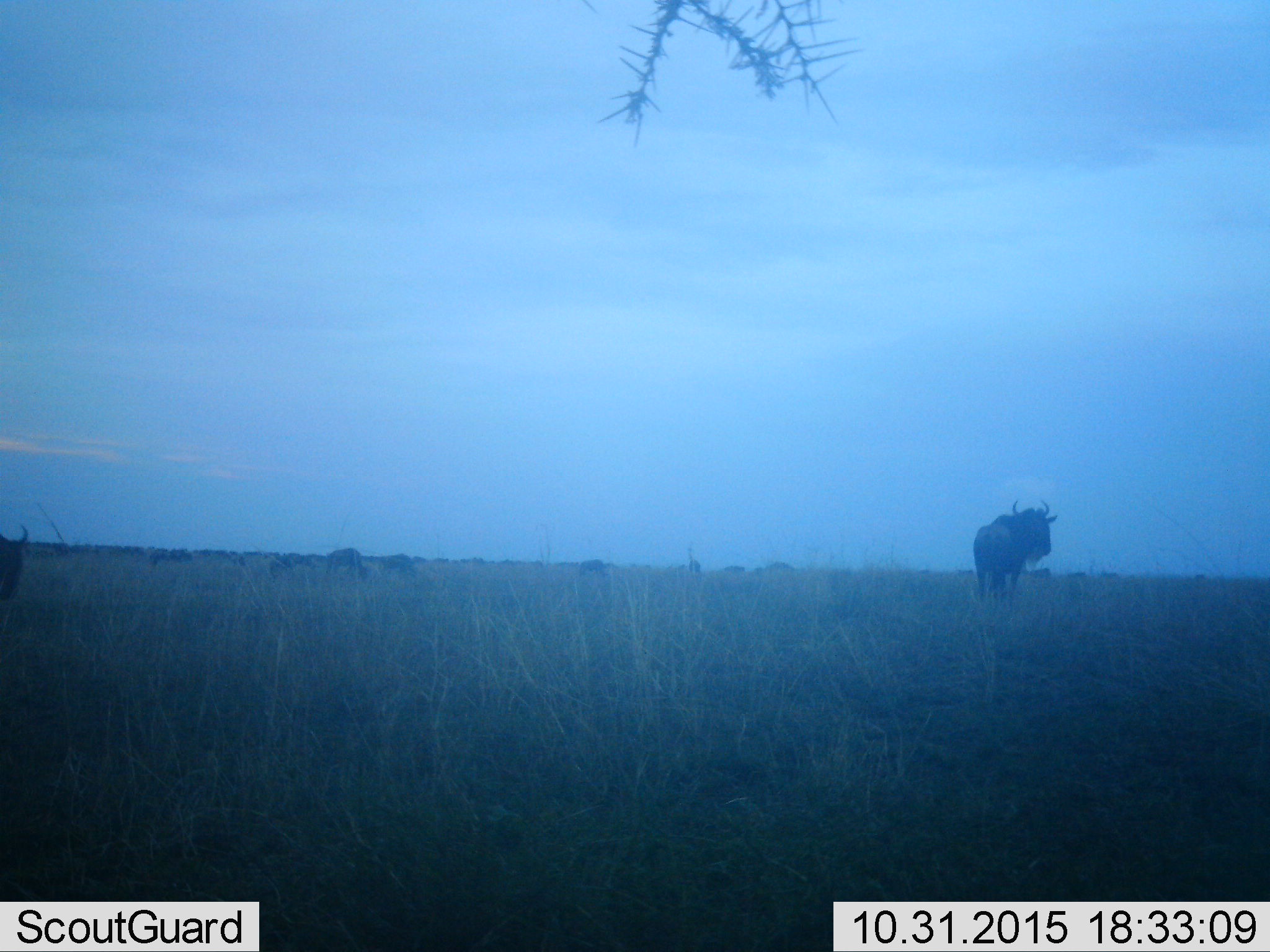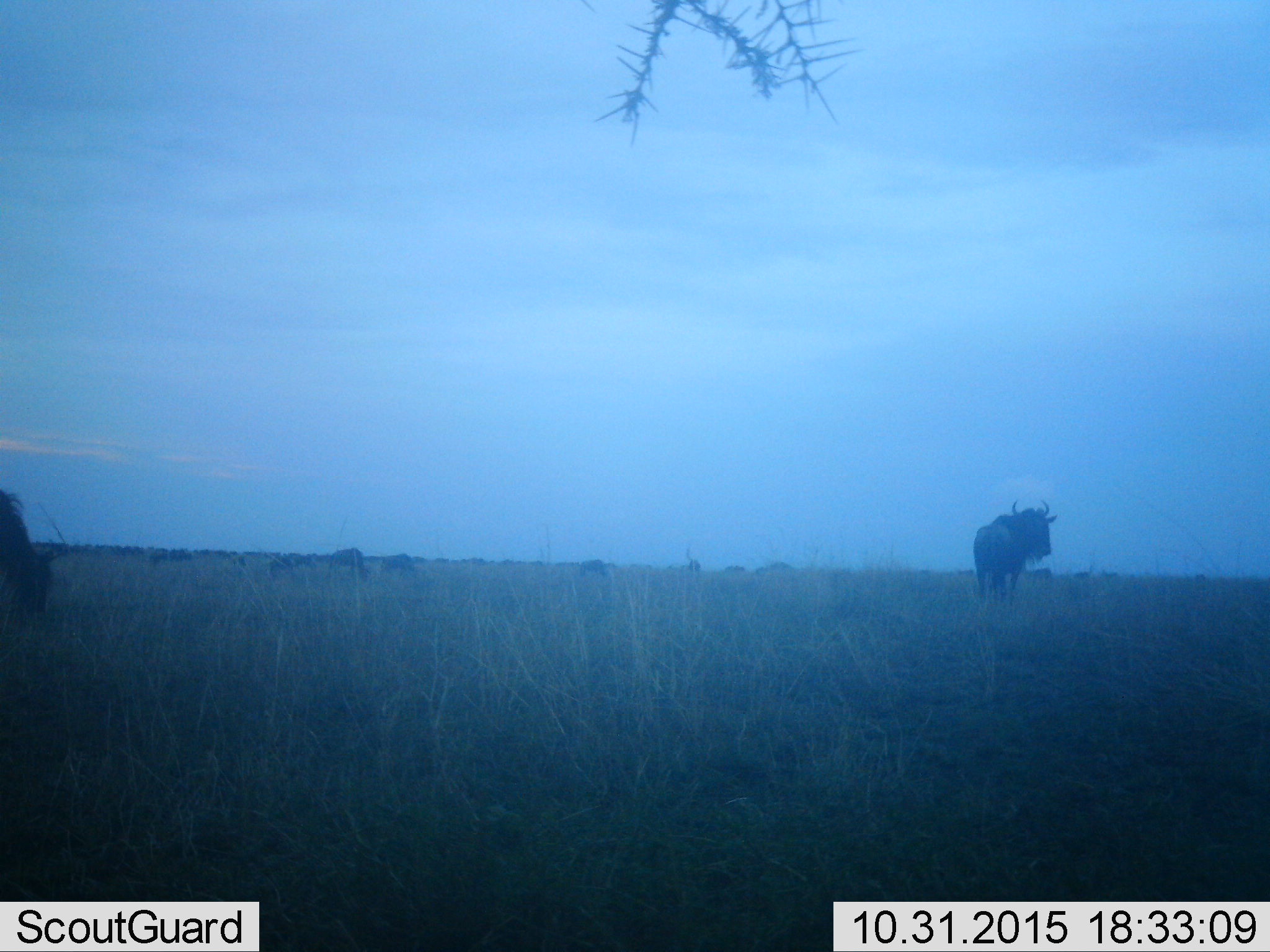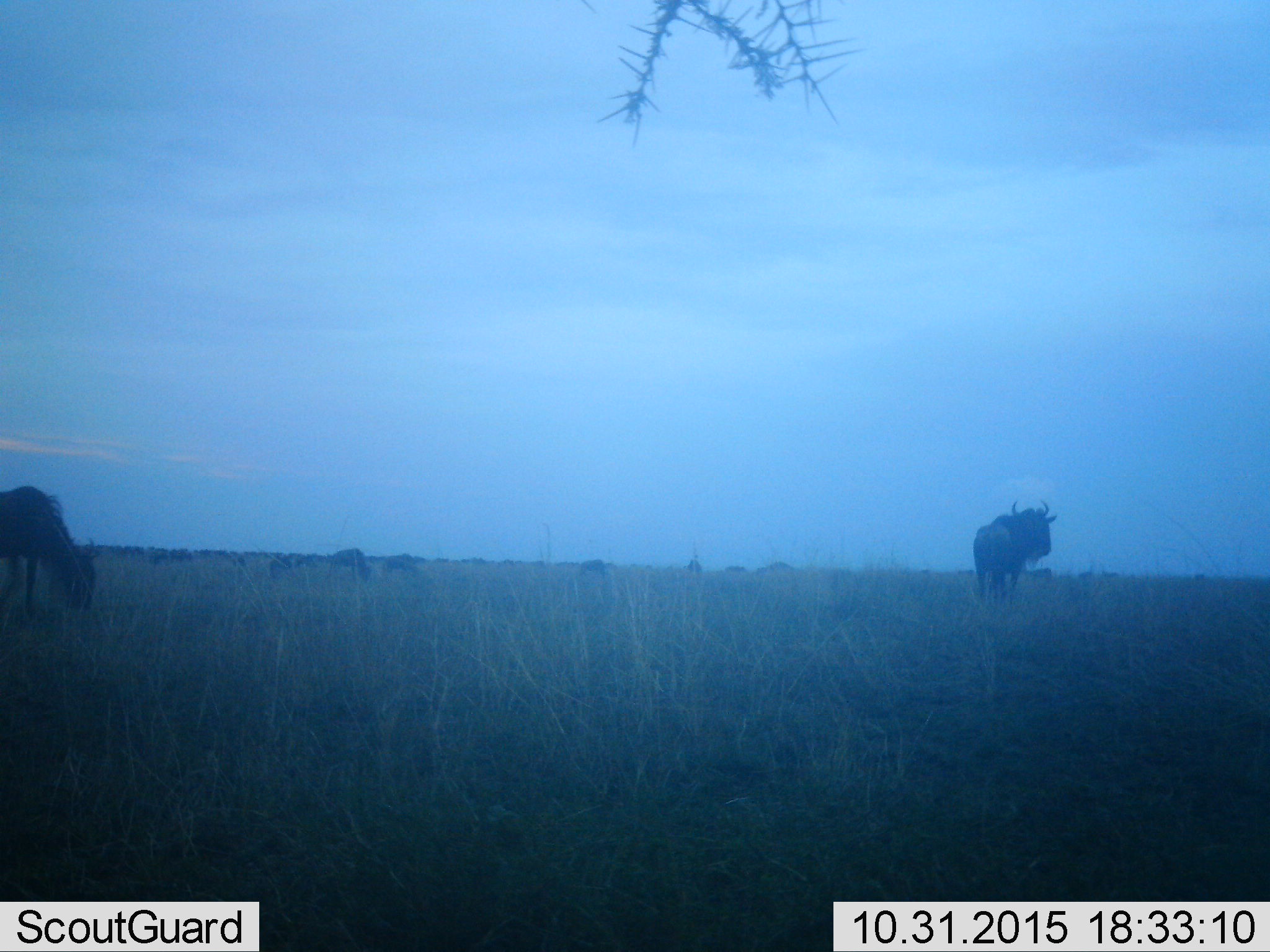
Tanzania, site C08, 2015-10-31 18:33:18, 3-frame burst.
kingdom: Animalia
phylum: Chordata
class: Mammalia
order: Artiodactyla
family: Bovidae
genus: Connochaetes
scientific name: Connochaetes taurinus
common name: blue wildebeest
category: wildebeest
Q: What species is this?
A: Wildebeest (blue wildebeest) (Connochaetes taurinus).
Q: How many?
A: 11-50.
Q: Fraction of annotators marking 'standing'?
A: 85%.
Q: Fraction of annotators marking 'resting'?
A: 0%.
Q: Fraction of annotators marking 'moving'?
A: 46%.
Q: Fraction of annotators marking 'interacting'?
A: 0%.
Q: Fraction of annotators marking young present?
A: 0%.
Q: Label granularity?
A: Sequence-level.